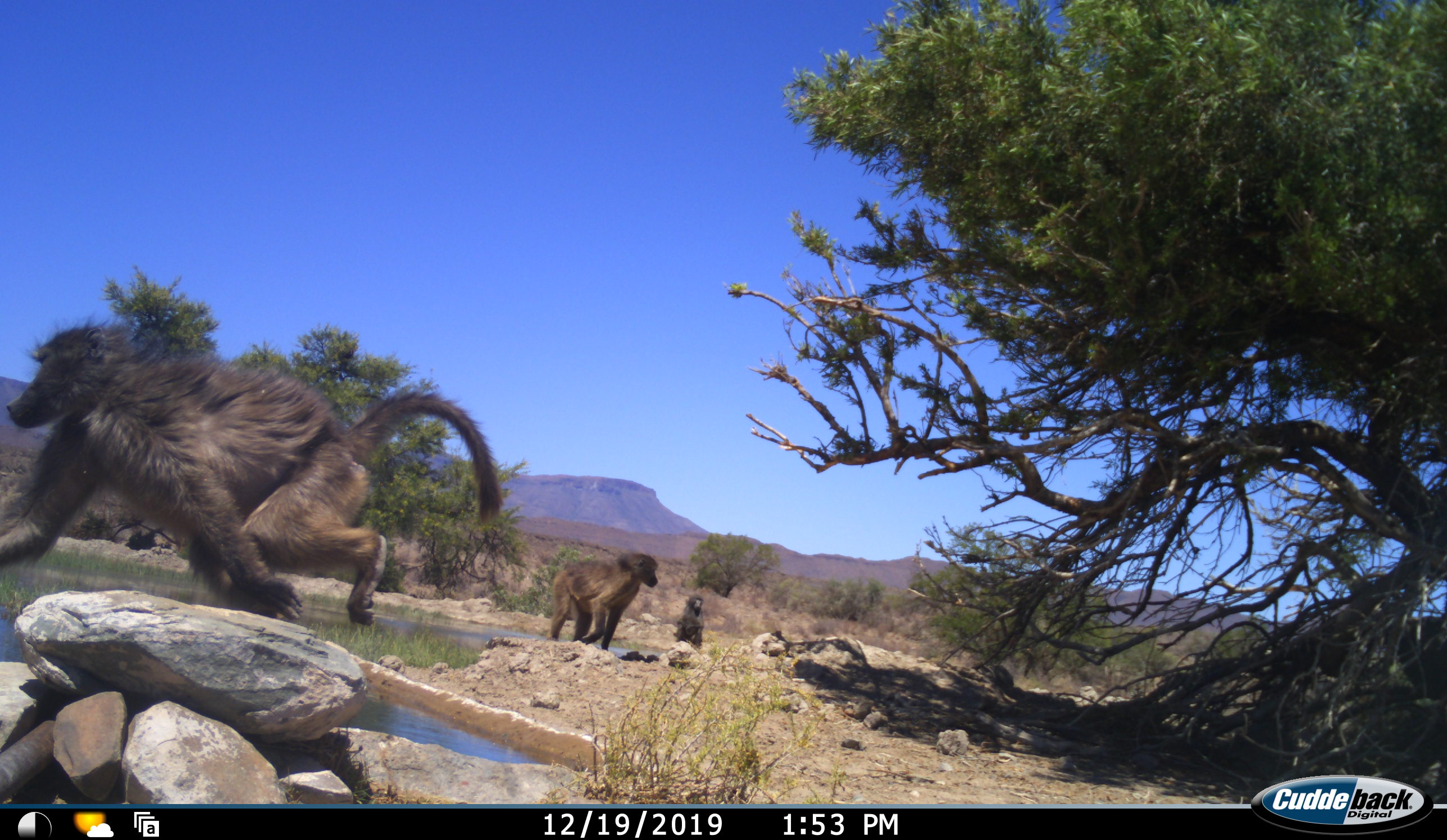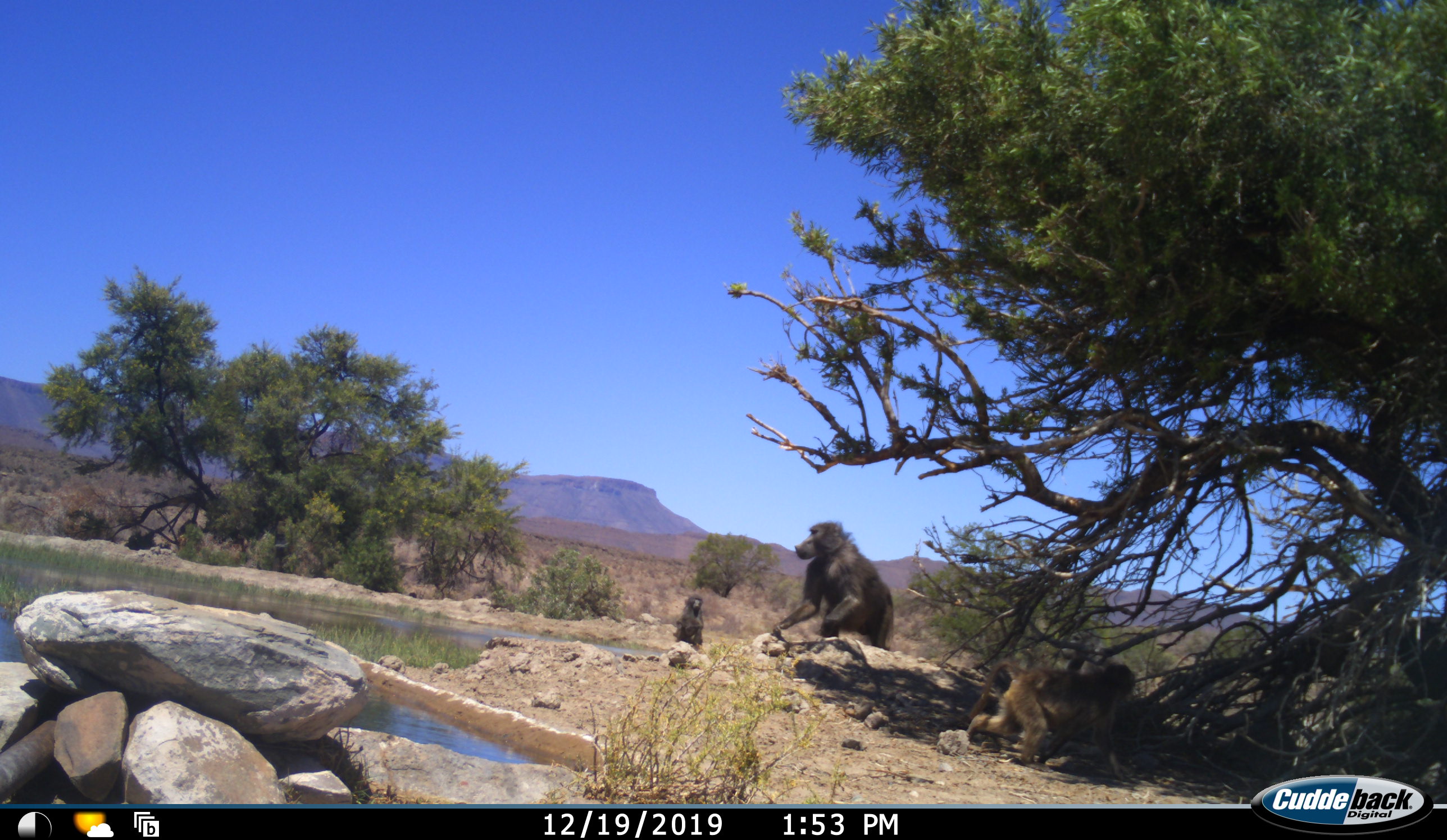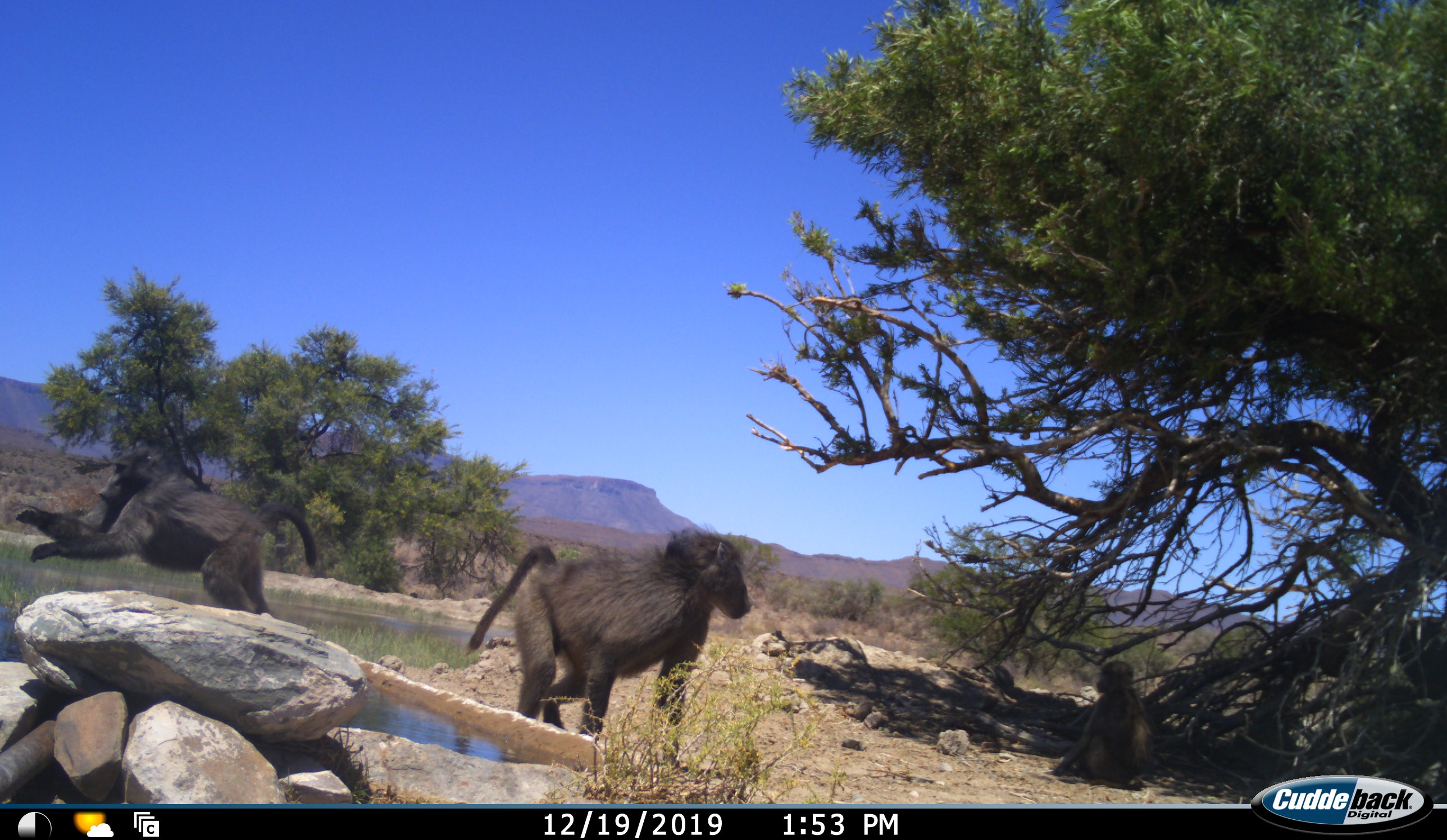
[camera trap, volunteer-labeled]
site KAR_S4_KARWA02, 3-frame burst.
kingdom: Animalia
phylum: Chordata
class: Mammalia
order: Primates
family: Cercopithecidae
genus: Papio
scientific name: Papio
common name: baboon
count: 4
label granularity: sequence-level